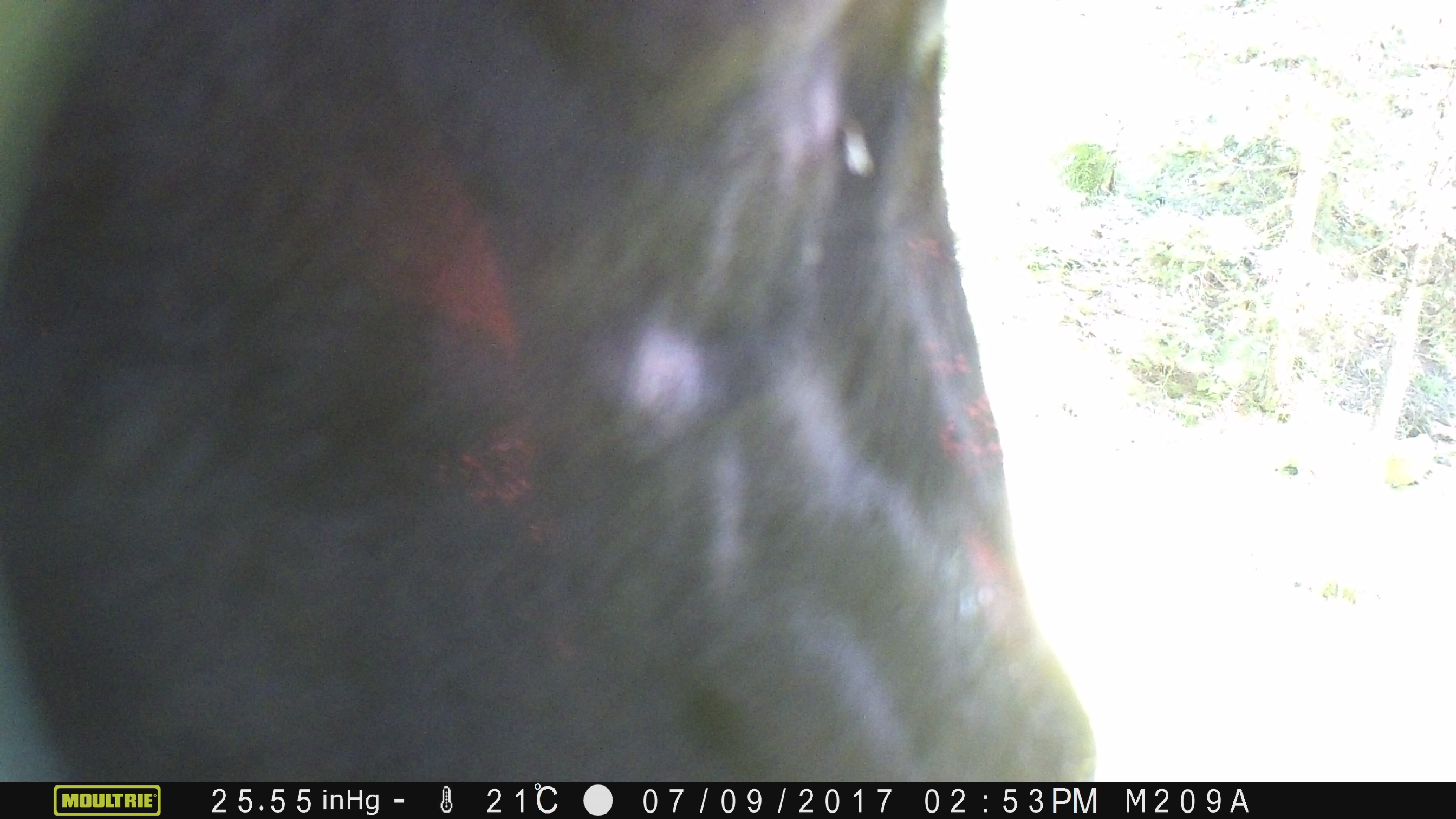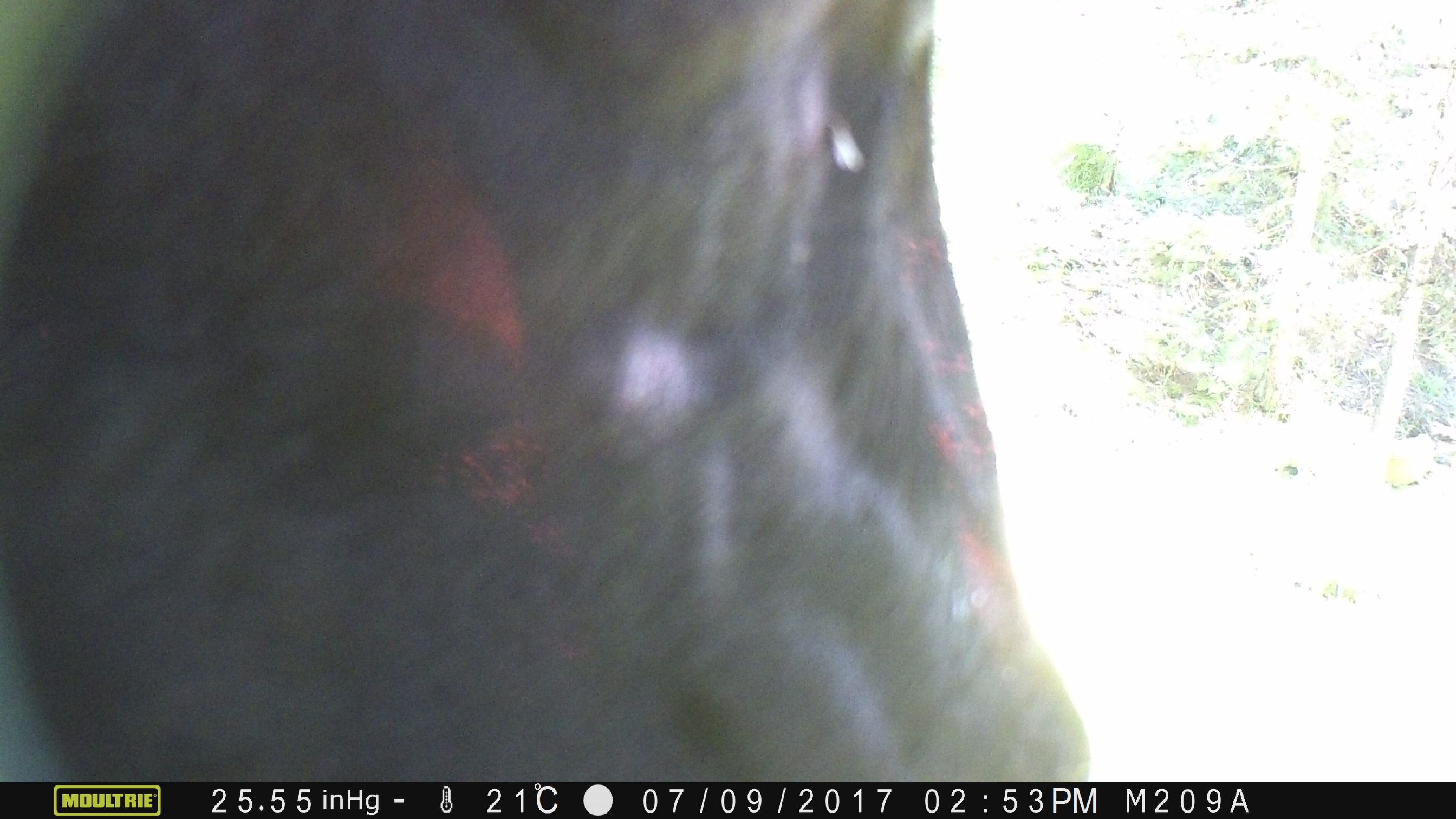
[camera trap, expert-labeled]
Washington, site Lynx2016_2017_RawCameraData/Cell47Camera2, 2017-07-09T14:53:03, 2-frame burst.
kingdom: Animalia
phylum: Chordata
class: Mammalia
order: Artiodactyla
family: Bovidae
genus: Bos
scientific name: Bos taurus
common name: domestic cattle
Domestic cattle (Bos taurus). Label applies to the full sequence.